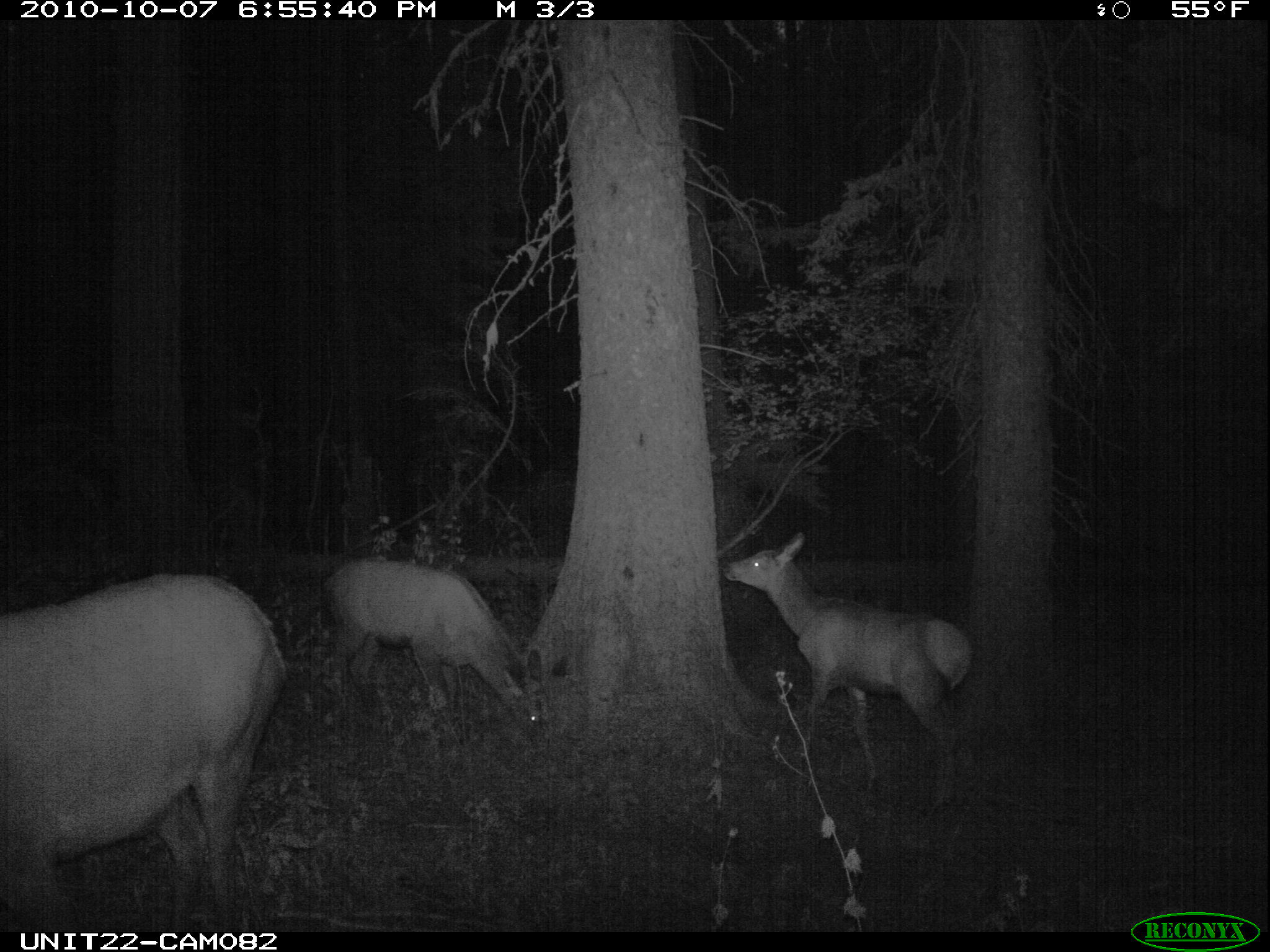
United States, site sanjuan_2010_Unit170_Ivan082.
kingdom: Animalia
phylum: Chordata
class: Mammalia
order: Artiodactyla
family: Cervidae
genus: Cervus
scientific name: Cervus elaphus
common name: red deer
Cervus elaphus (red deer).